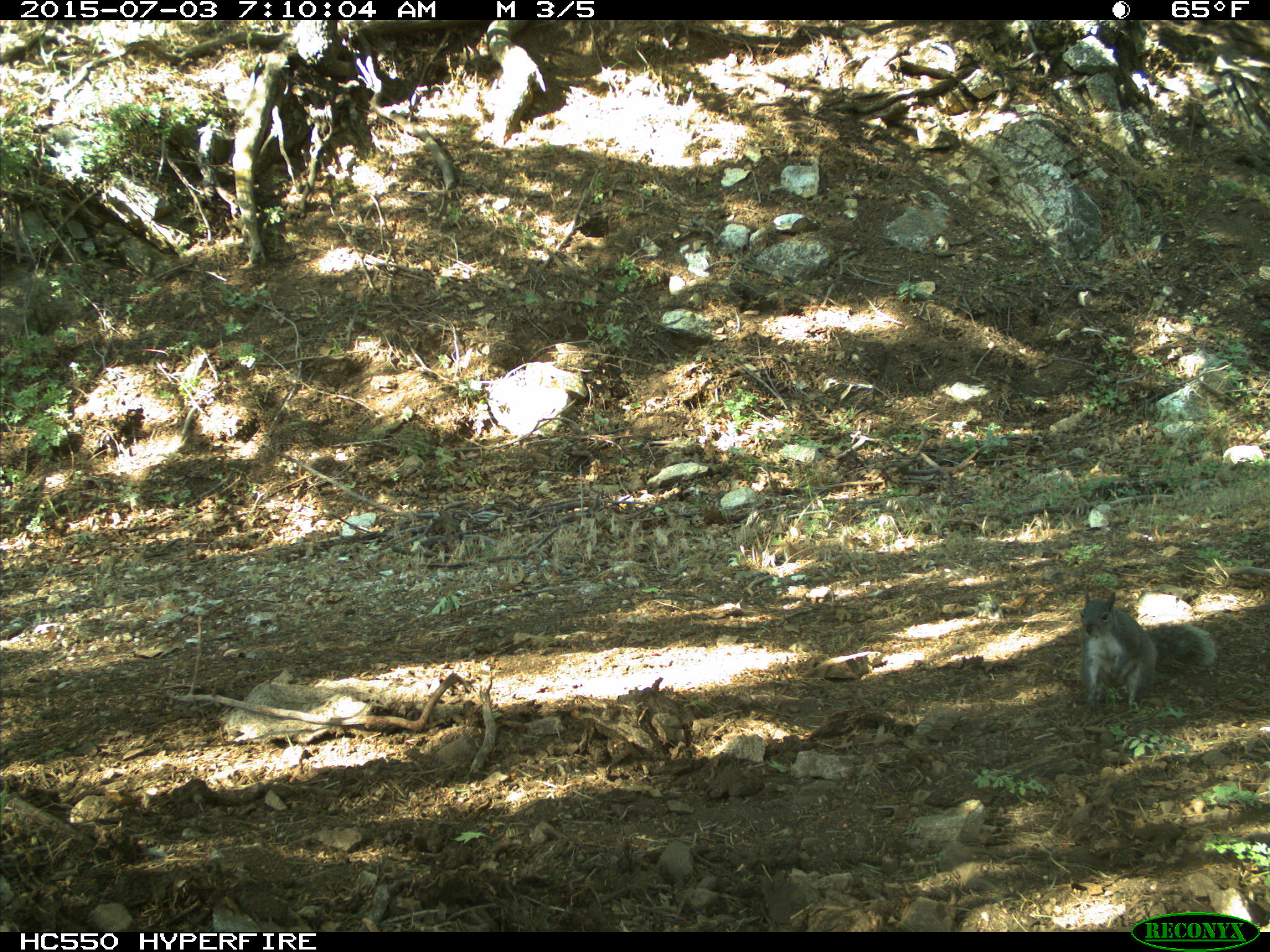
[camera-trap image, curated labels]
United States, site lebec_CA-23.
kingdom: Animalia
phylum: Chordata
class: Mammalia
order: Rodentia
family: Sciuridae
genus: Sciurus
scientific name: Sciurus carolinensis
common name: eastern gray squirrel